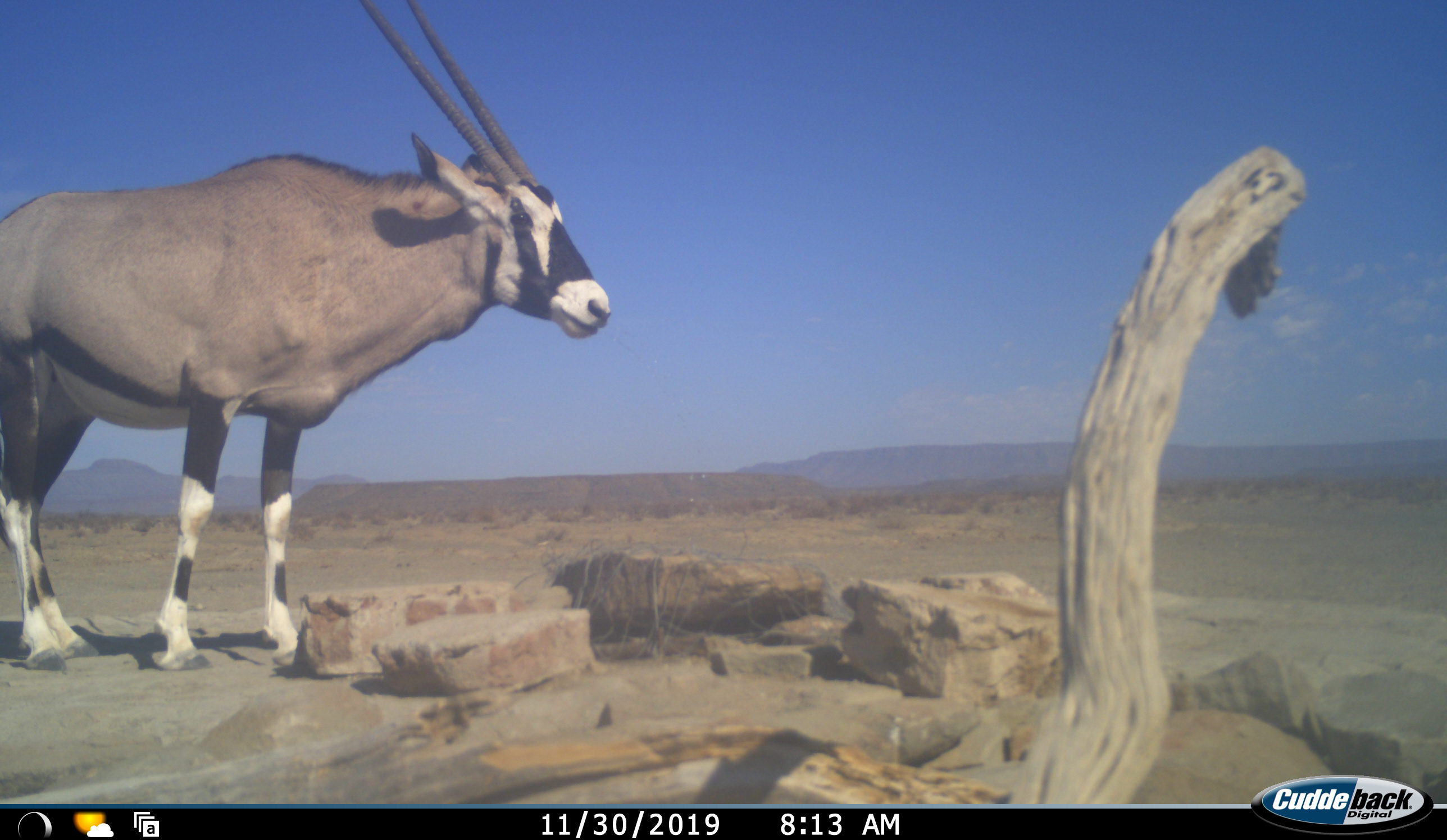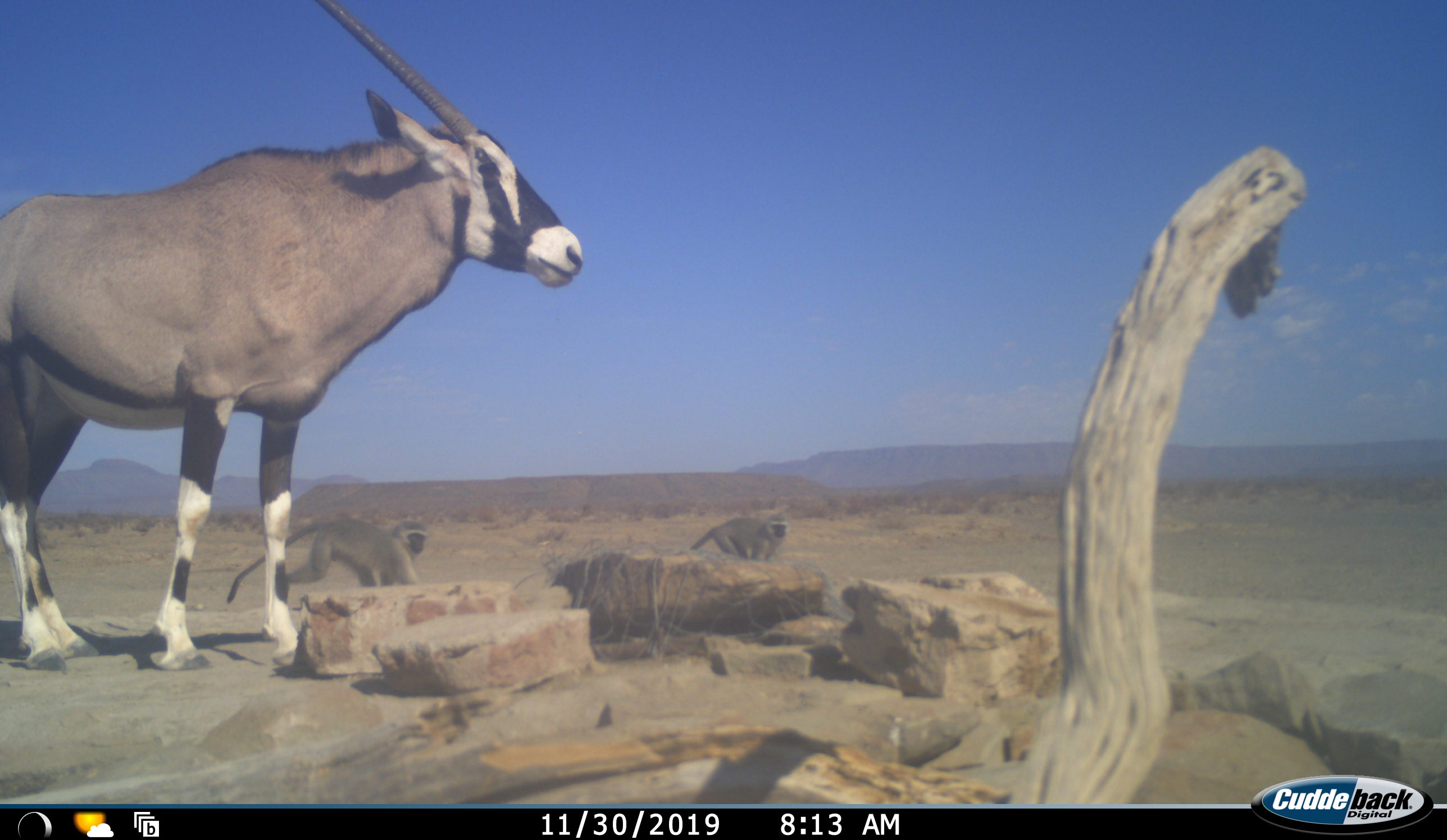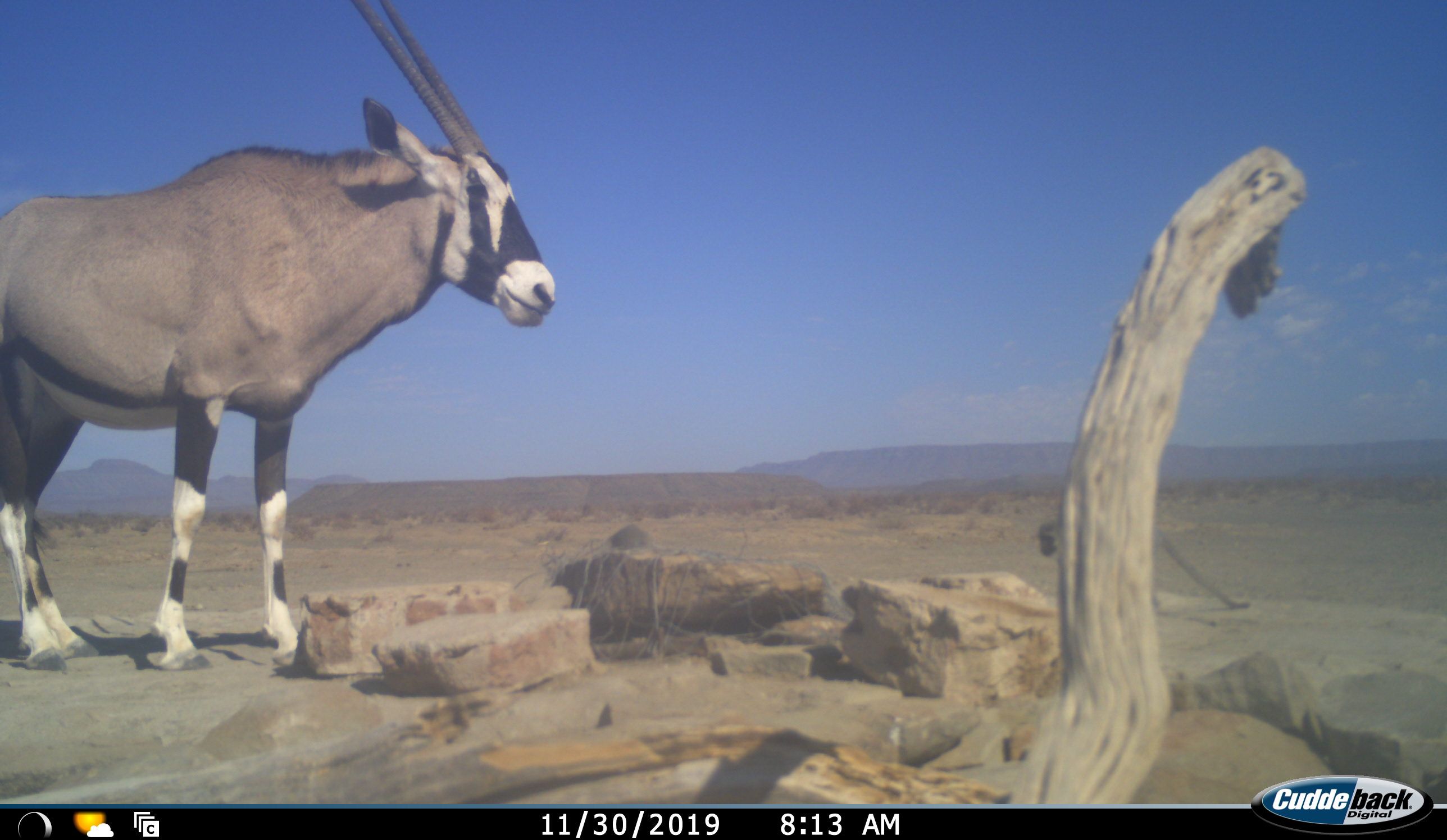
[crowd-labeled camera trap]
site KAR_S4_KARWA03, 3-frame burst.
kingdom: Animalia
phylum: Chordata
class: Mammalia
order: Artiodactyla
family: Bovidae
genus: Oryx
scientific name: Oryx gazella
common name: gemsbok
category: oryx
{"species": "oryx (gemsbok) (Oryx gazella)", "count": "1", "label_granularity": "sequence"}